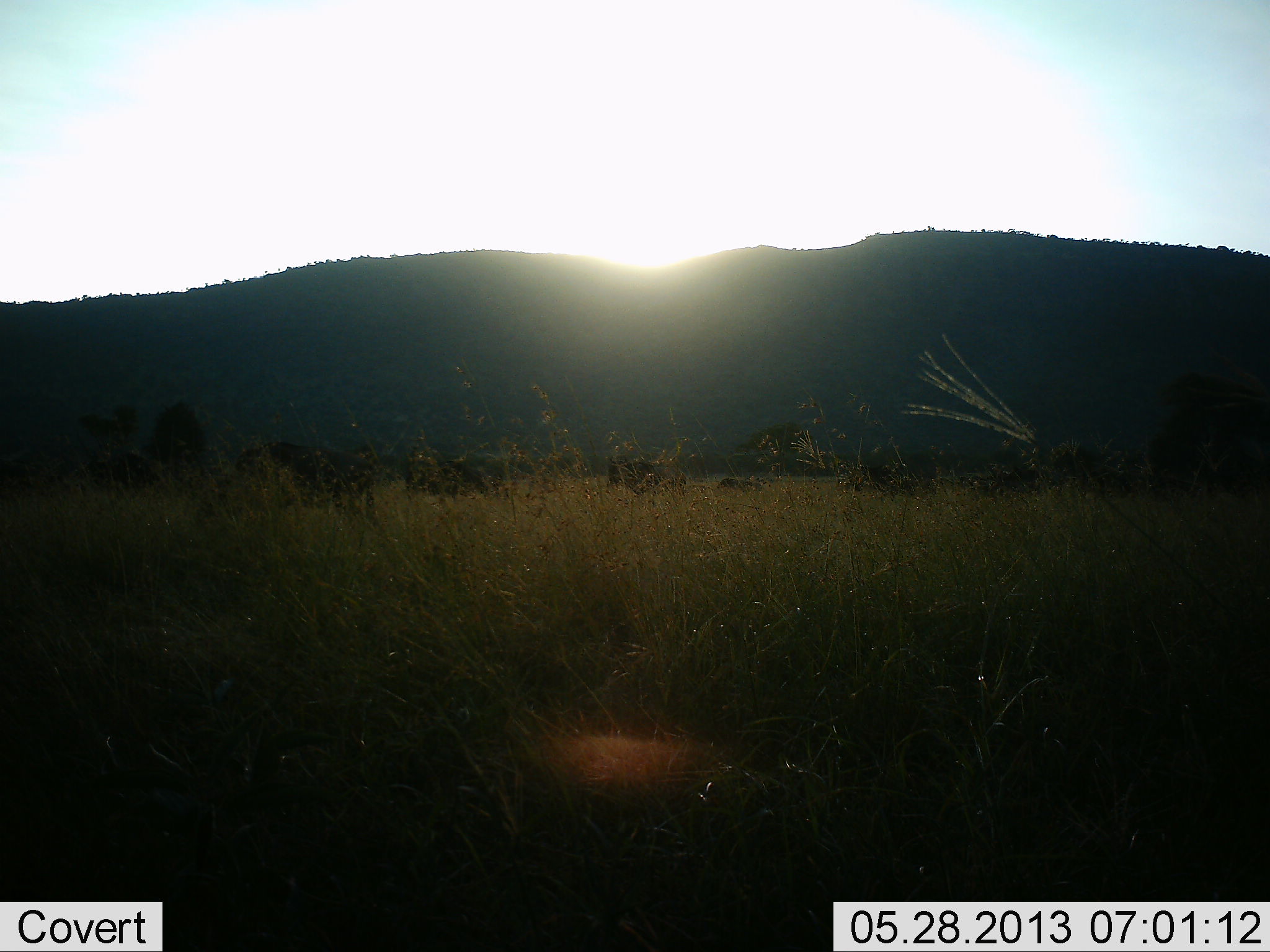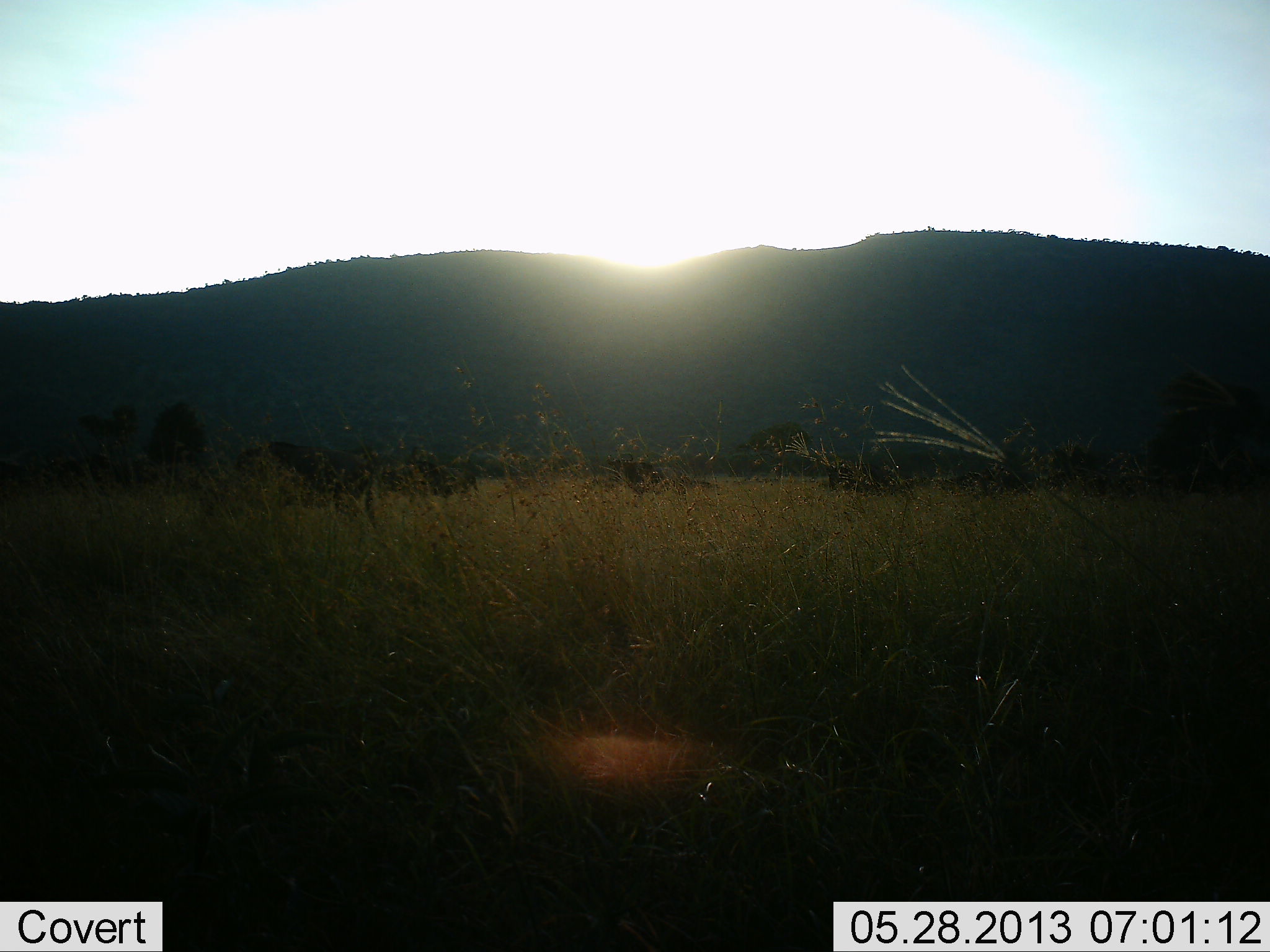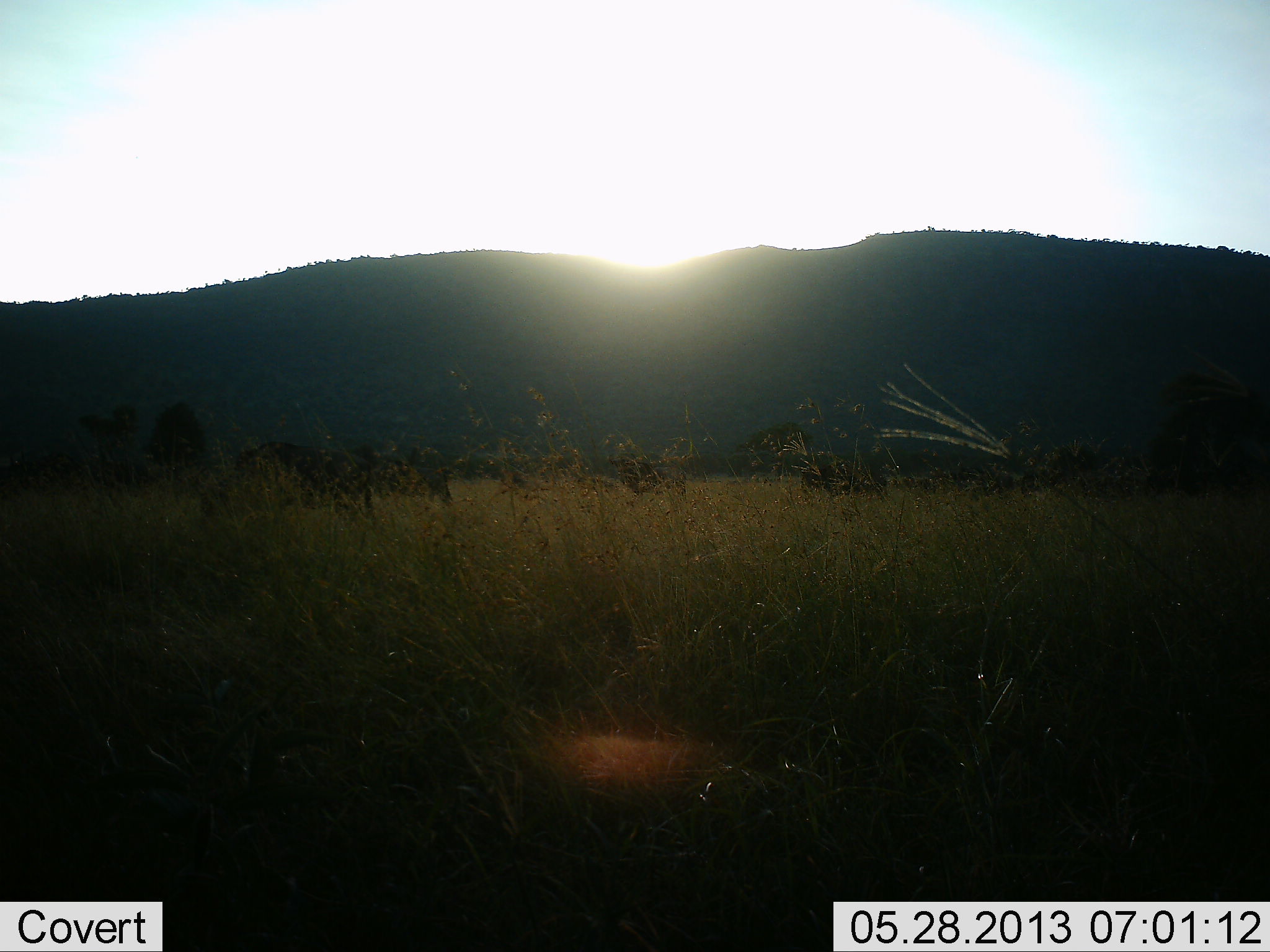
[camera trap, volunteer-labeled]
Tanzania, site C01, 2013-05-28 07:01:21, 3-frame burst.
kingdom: Animalia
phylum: Chordata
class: Mammalia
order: Artiodactyla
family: Bovidae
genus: Connochaetes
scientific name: Connochaetes taurinus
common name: blue wildebeest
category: wildebeest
Wildebeest (blue wildebeest) (Connochaetes taurinus), count 6. Behavior (volunteer vote fractions): standing 30%, resting 0%, moving 90%, interacting 0%. Young present (vote fraction): 0%. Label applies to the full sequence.